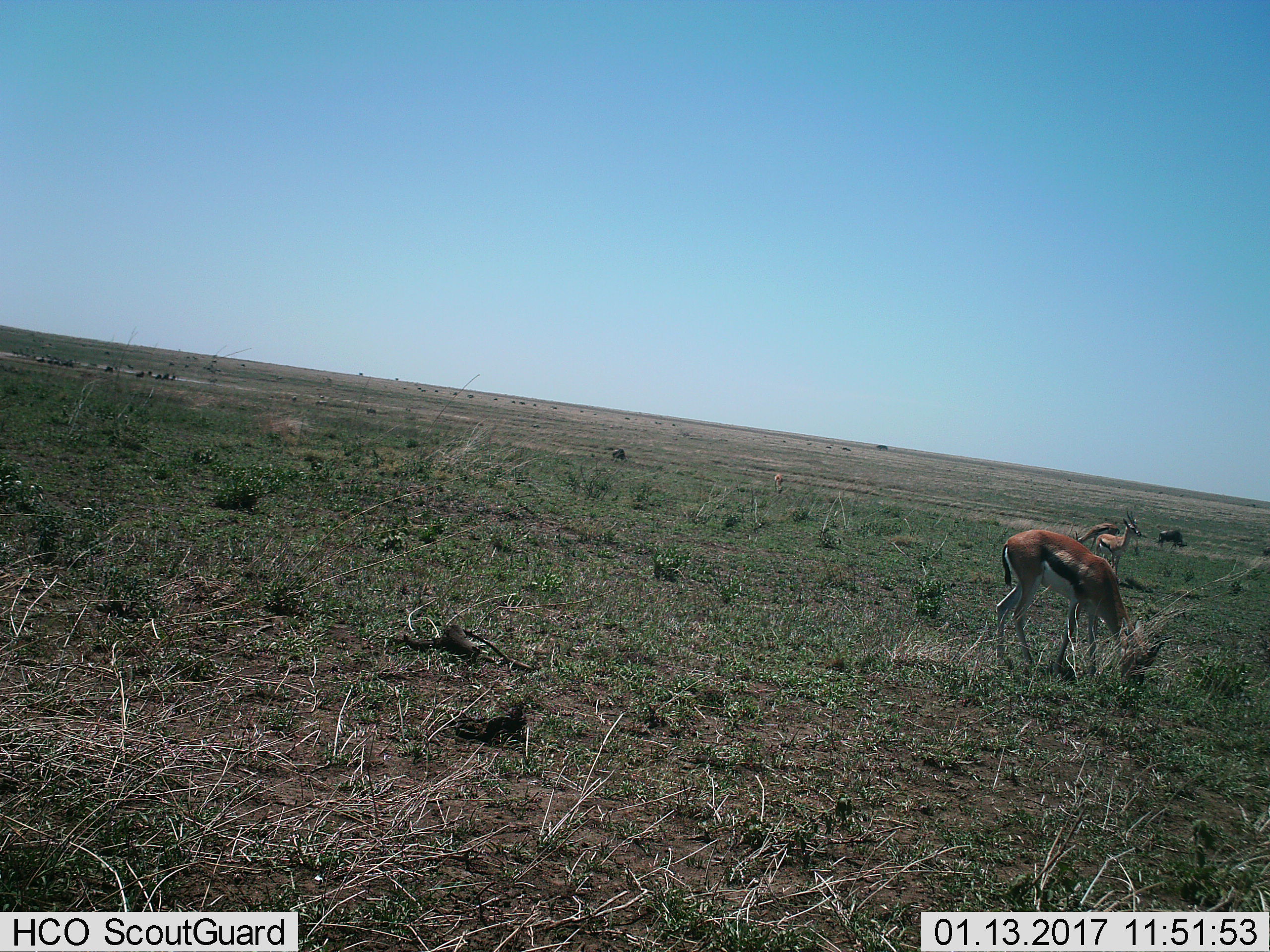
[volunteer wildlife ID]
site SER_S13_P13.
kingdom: Animalia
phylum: Chordata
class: Mammalia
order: Artiodactyla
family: Bovidae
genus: Eudorcas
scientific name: Eudorcas thomsonii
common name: thomson's gazelle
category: gazellethomsons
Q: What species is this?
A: Gazellethomsons (thomson's gazelle) (Eudorcas thomsonii).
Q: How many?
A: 3.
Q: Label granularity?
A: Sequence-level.